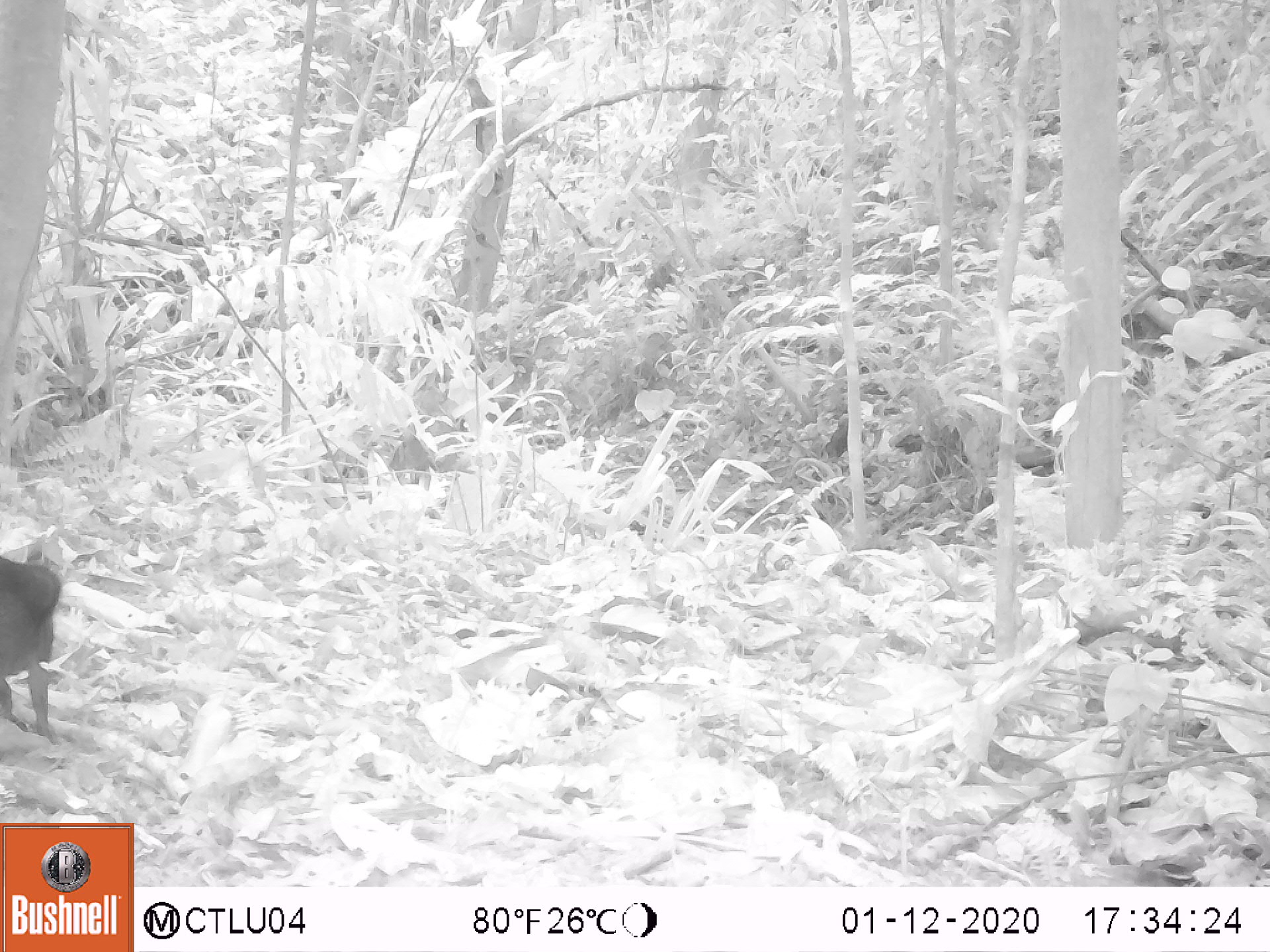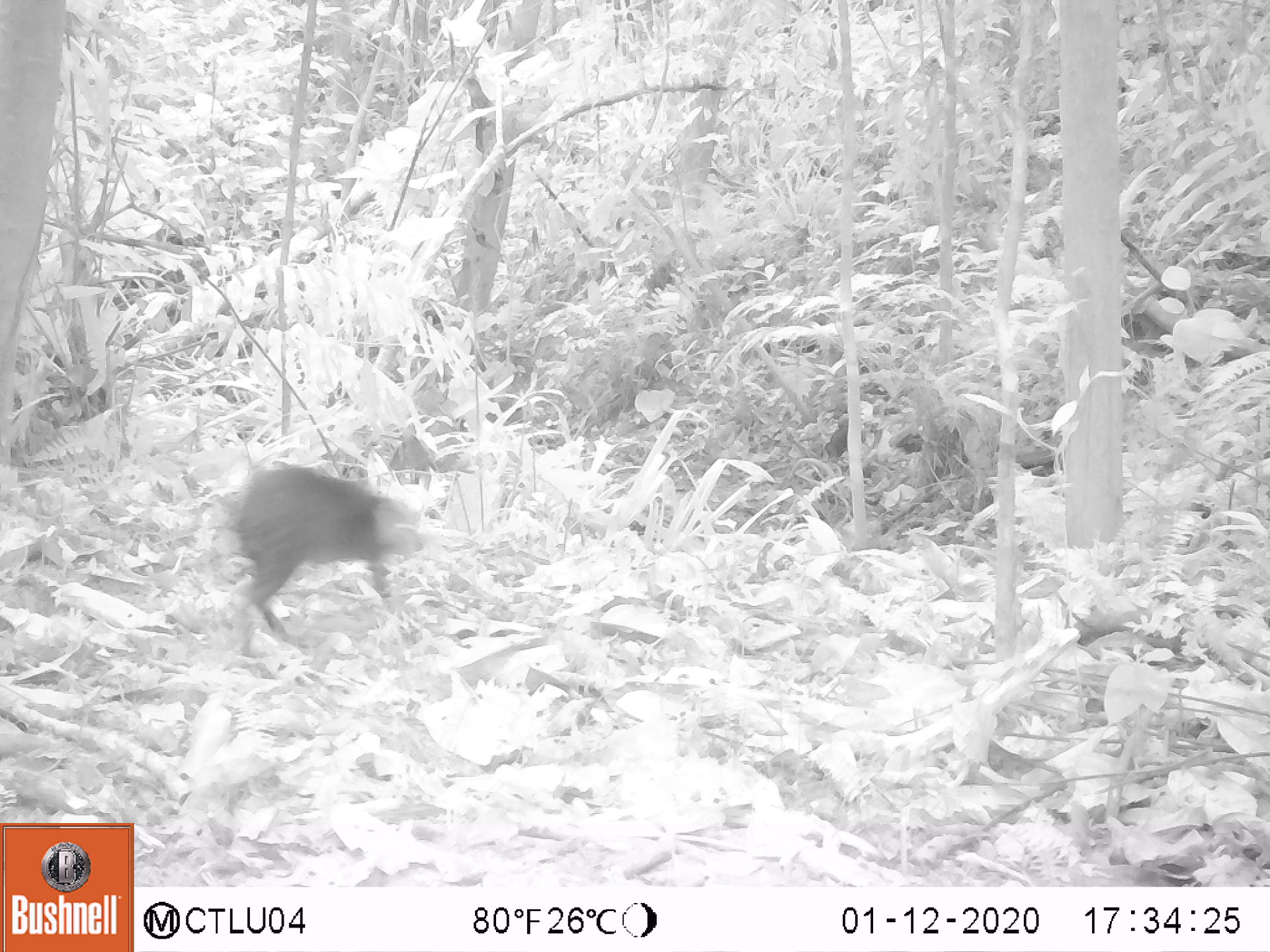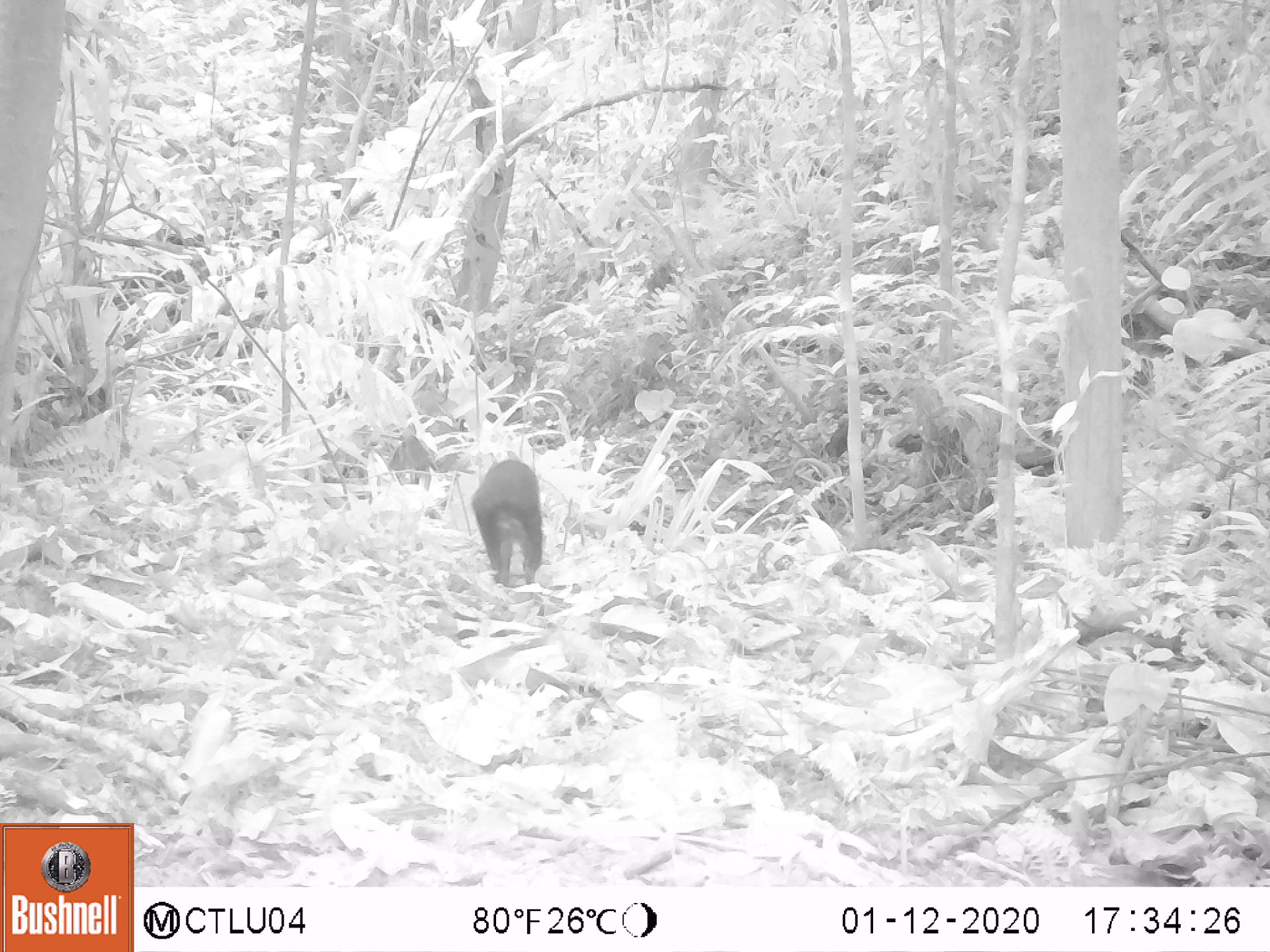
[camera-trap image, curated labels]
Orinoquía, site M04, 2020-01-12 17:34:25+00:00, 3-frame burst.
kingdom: Animalia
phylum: Chordata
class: Mammalia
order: Rodentia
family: Dasyproctidae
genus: Dasyprocta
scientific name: Dasyprocta fuliginosa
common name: black agouti